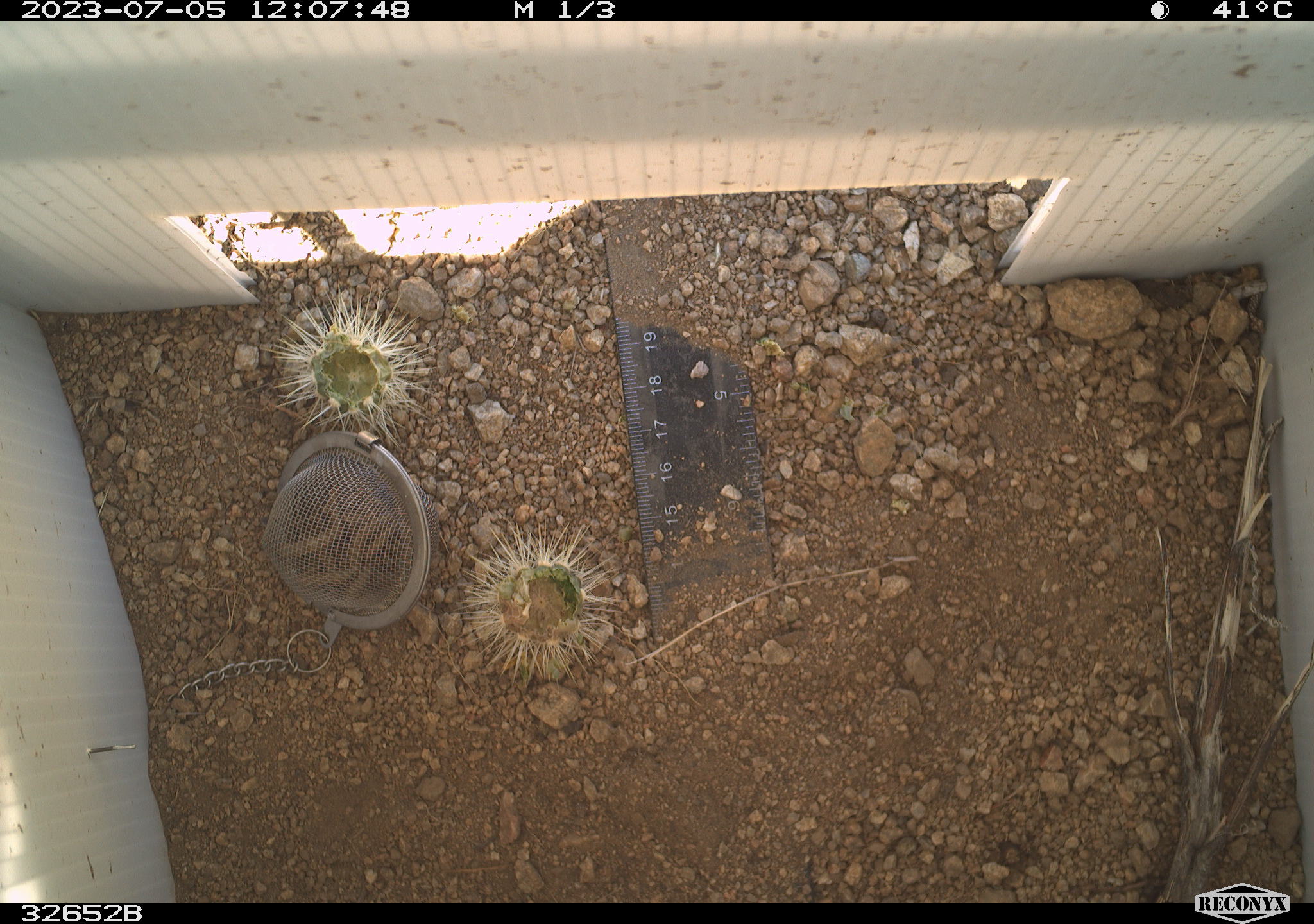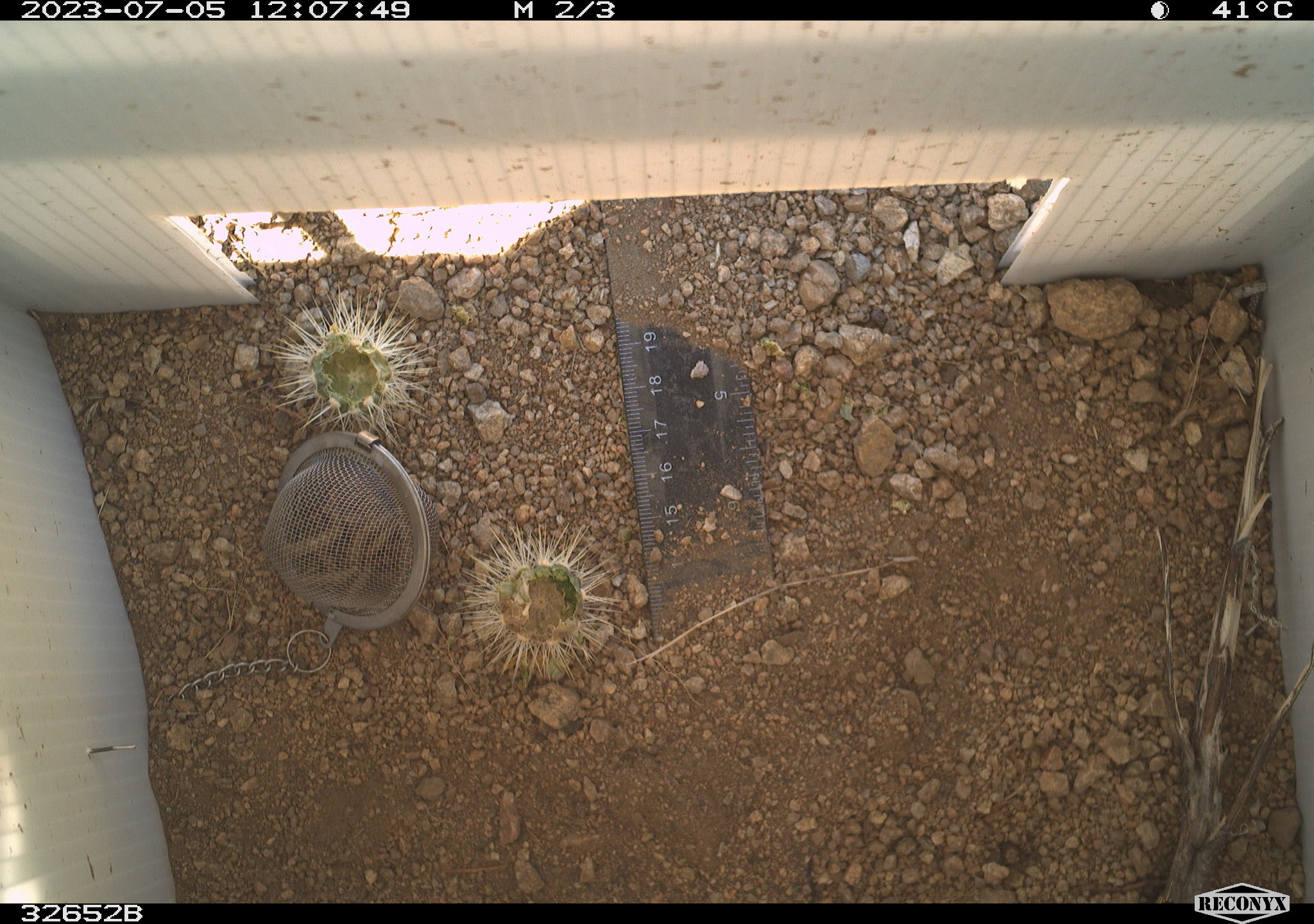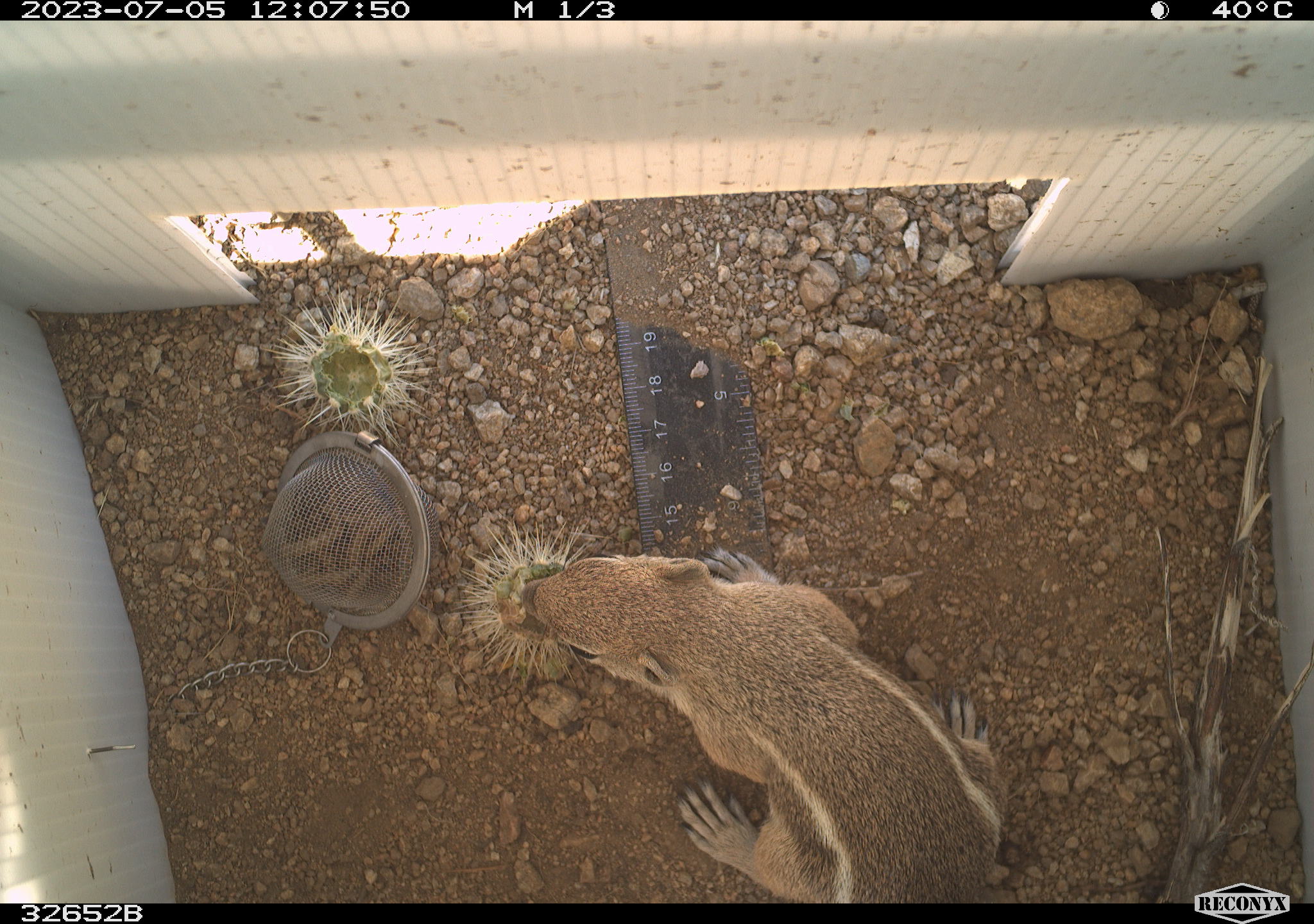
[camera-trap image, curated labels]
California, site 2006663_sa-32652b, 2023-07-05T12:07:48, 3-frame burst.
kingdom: Animalia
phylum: Chordata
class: Mammalia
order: Rodentia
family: Sciuridae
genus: Ammospermophilus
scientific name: Ammospermophilus leucurus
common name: white-tailed antelope squirrel